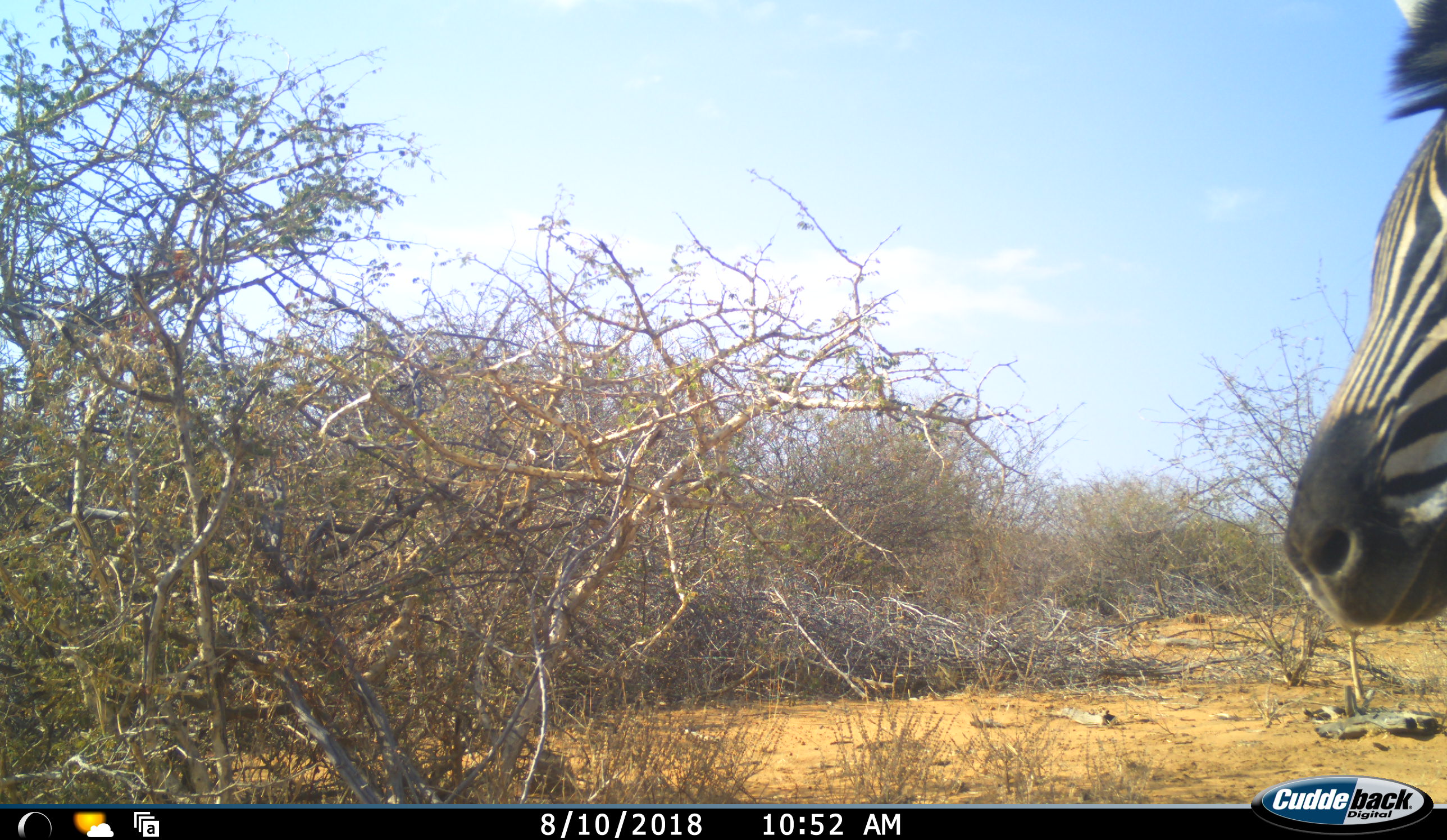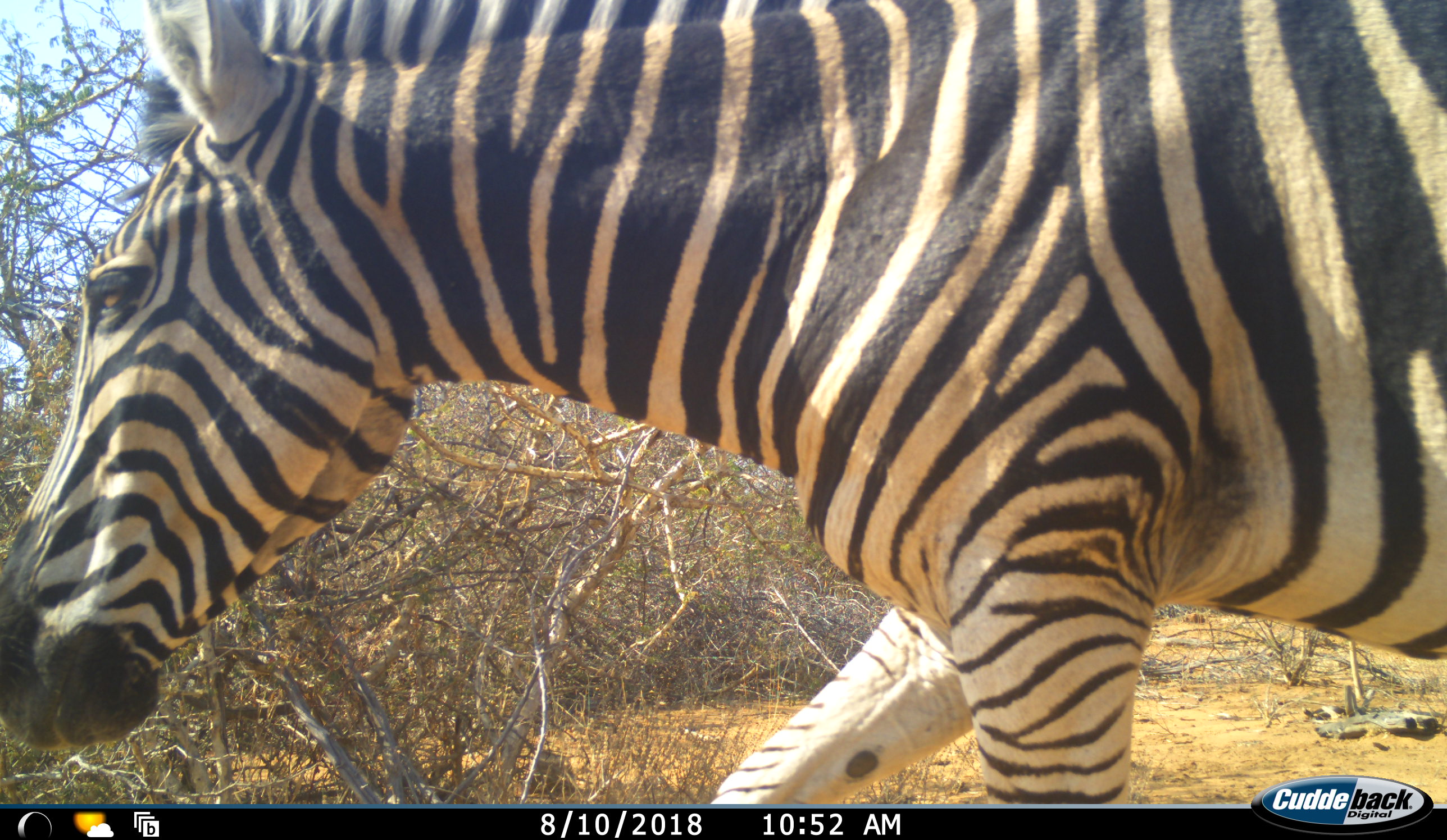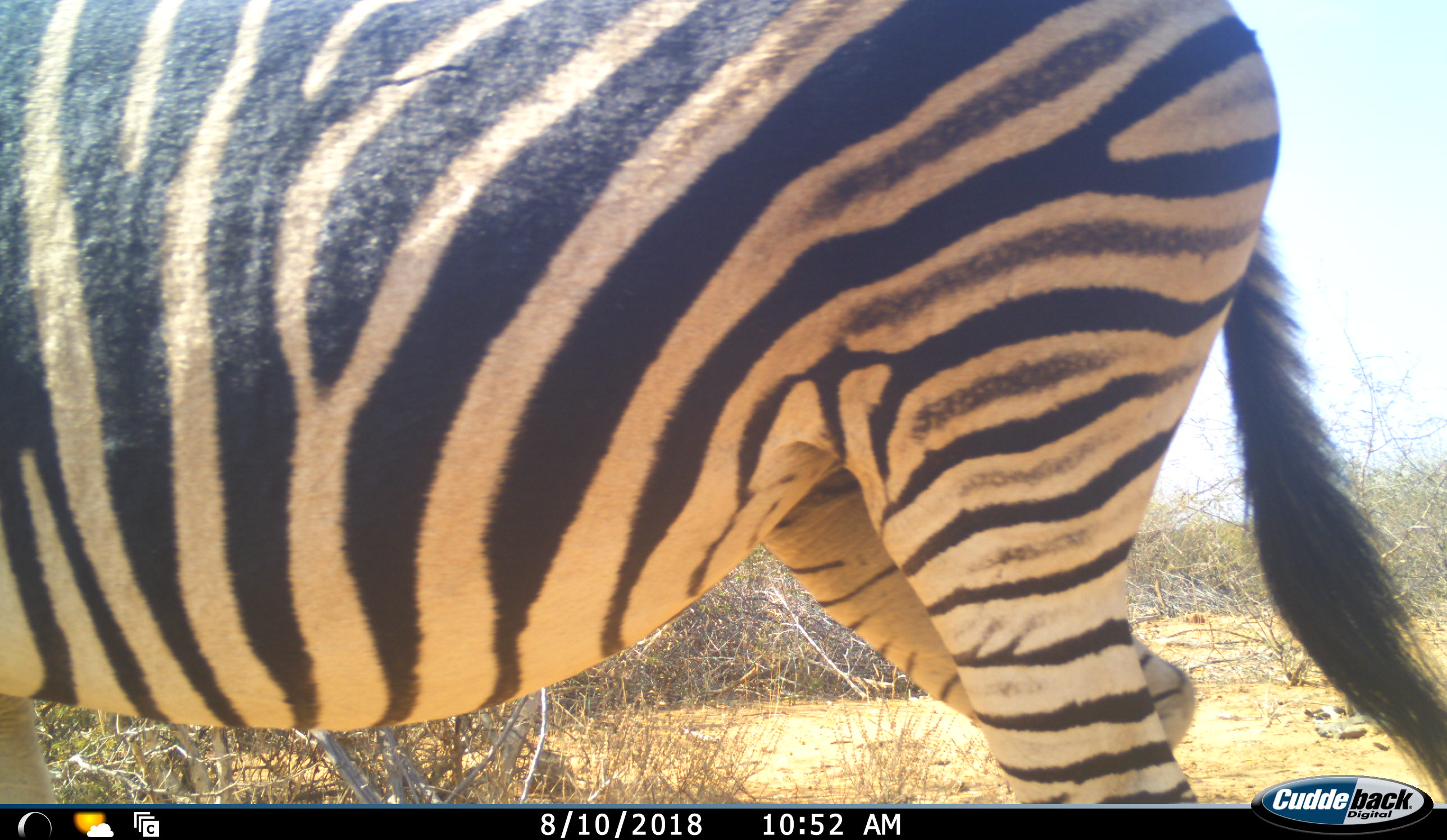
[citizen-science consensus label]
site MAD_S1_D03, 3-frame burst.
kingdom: Animalia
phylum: Chordata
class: Mammalia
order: Perissodactyla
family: Equidae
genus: Equus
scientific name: Equus quagga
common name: plains zebra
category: zebraplains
Zebraplains (plains zebra) (Equus quagga), count 1. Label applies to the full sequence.